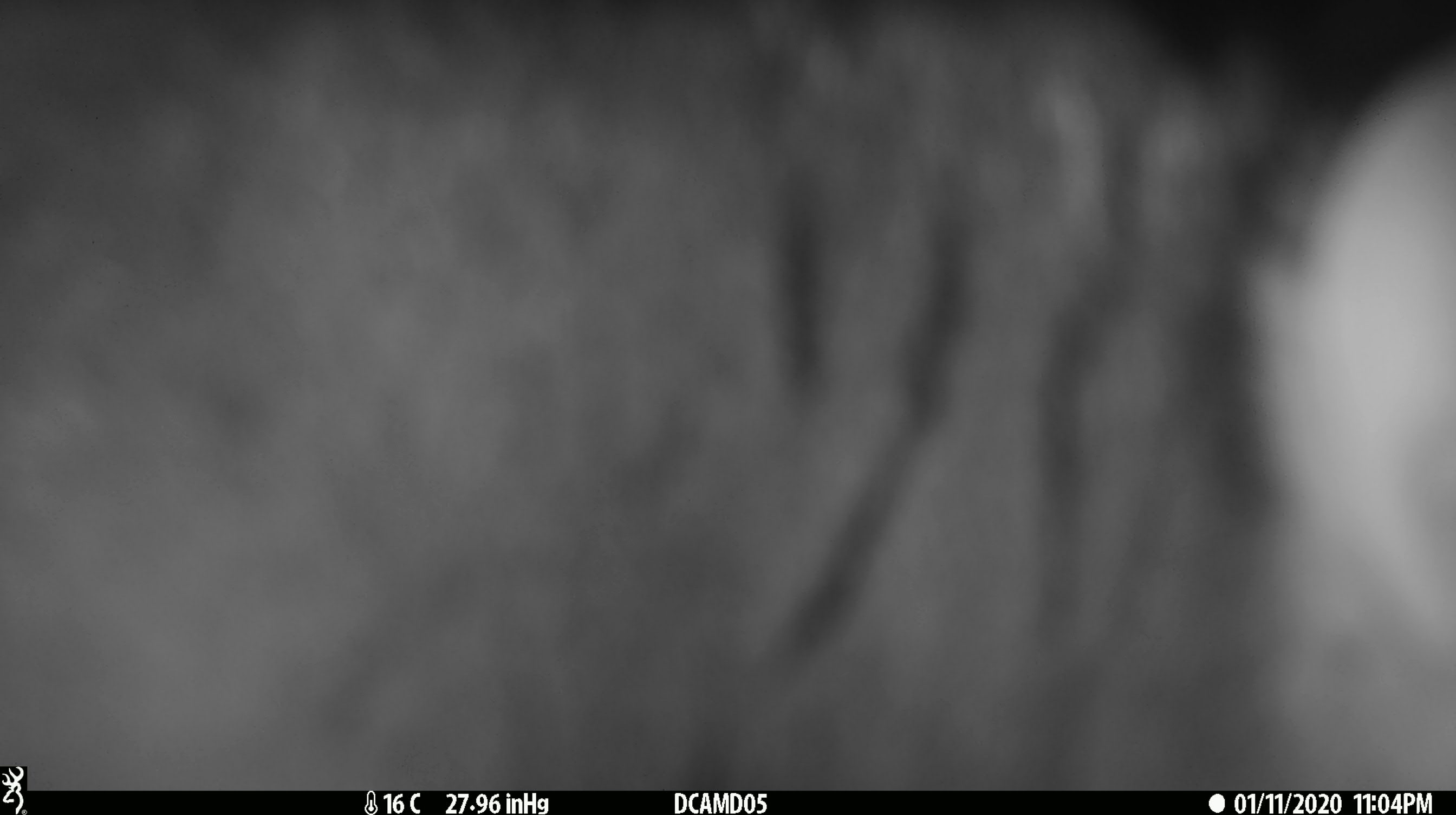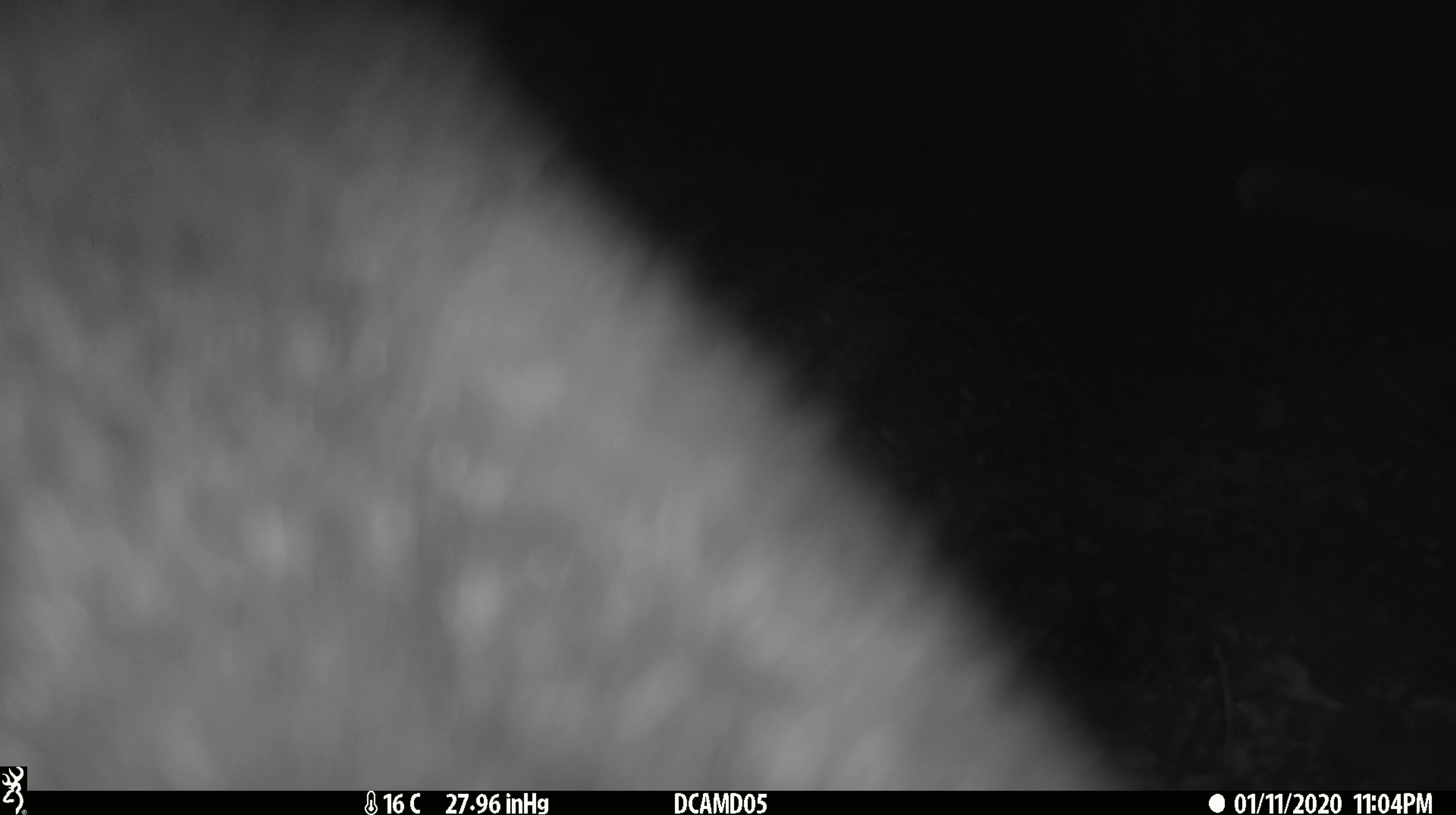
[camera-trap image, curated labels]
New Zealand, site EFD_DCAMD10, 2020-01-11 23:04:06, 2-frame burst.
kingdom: Animalia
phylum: Chordata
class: Mammalia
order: Diprotodontia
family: Phalangeridae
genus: Trichosurus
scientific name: Trichosurus vulpecula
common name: common brushtail possum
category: possum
Possum (common brushtail possum) (Trichosurus vulpecula).